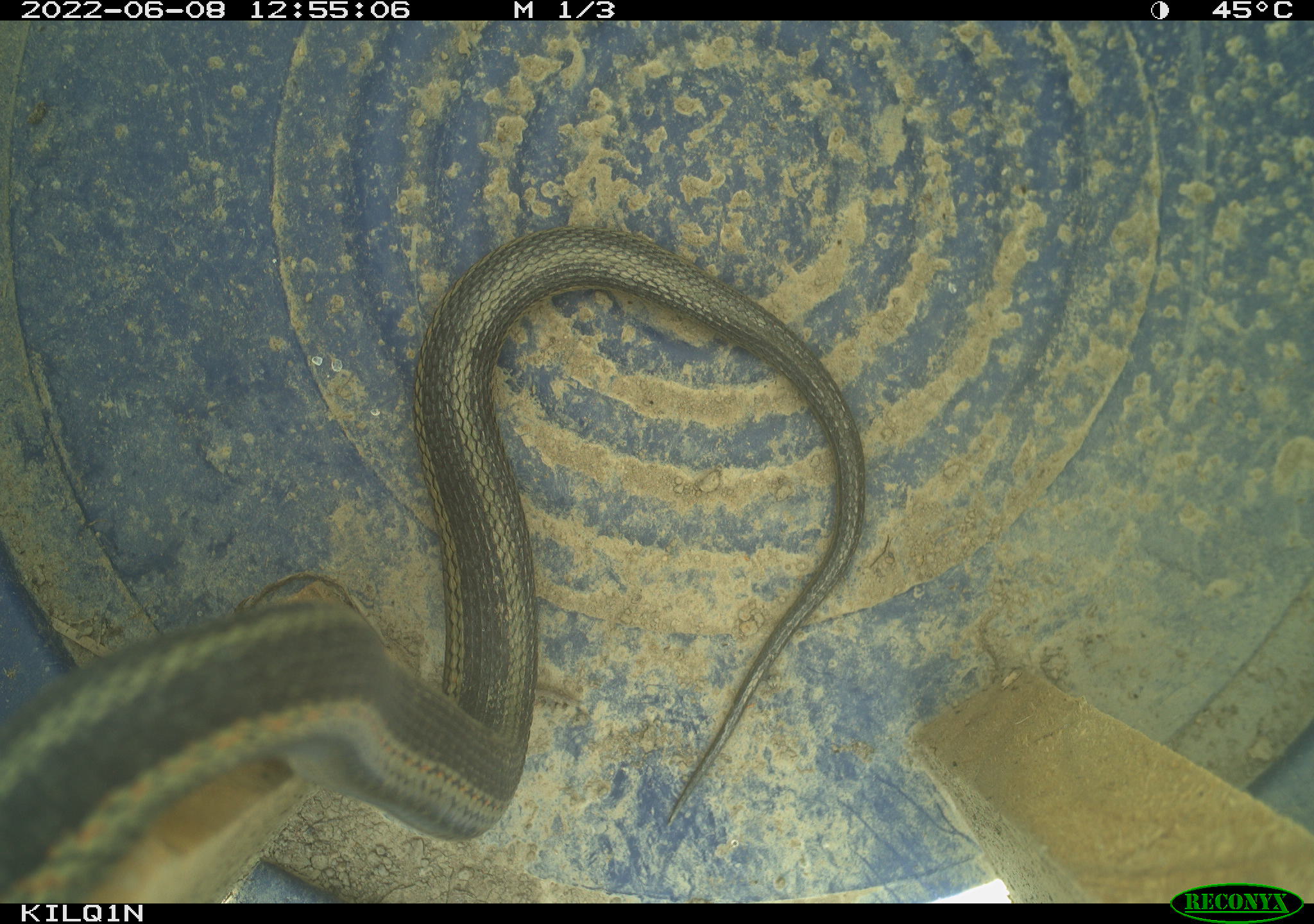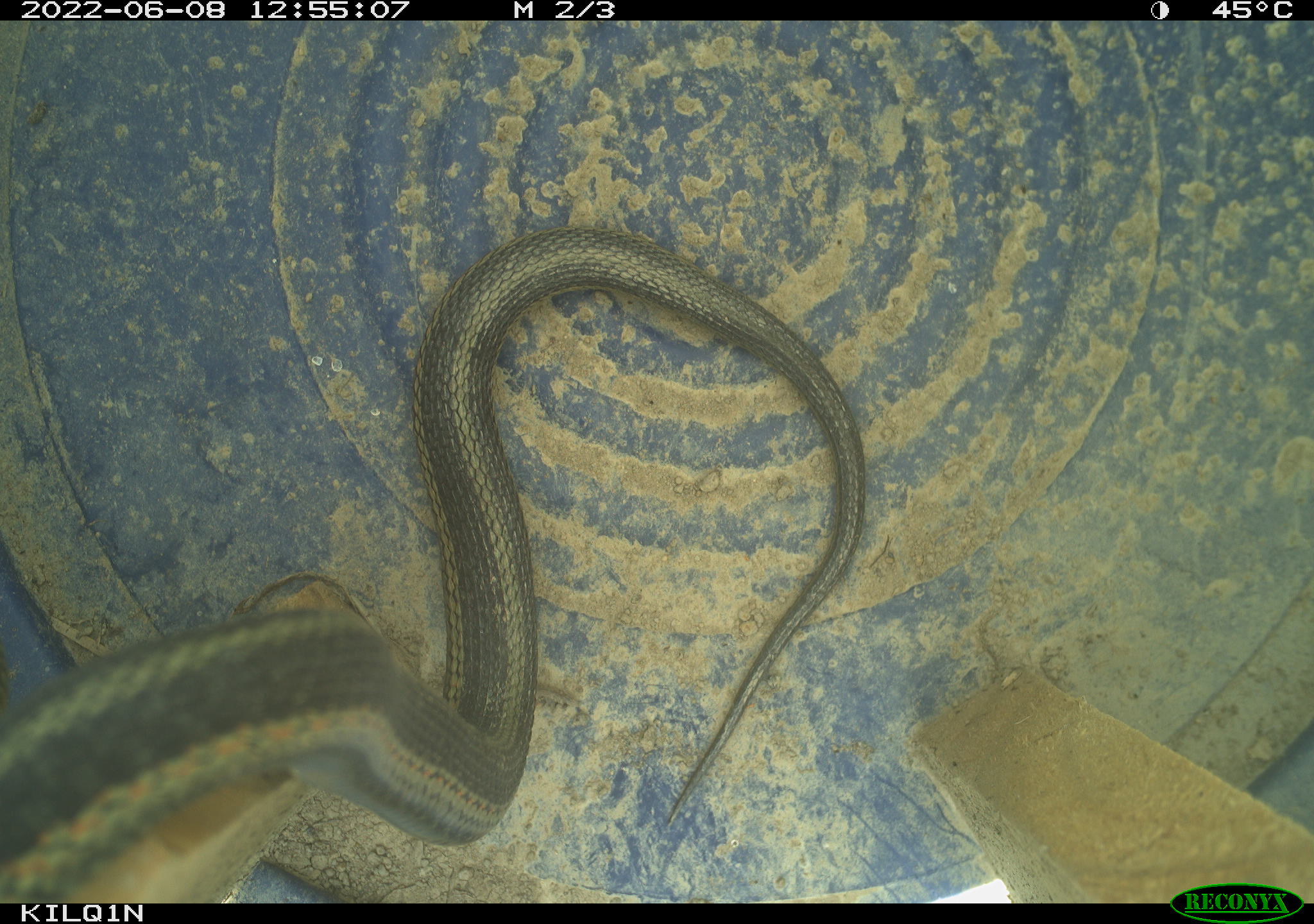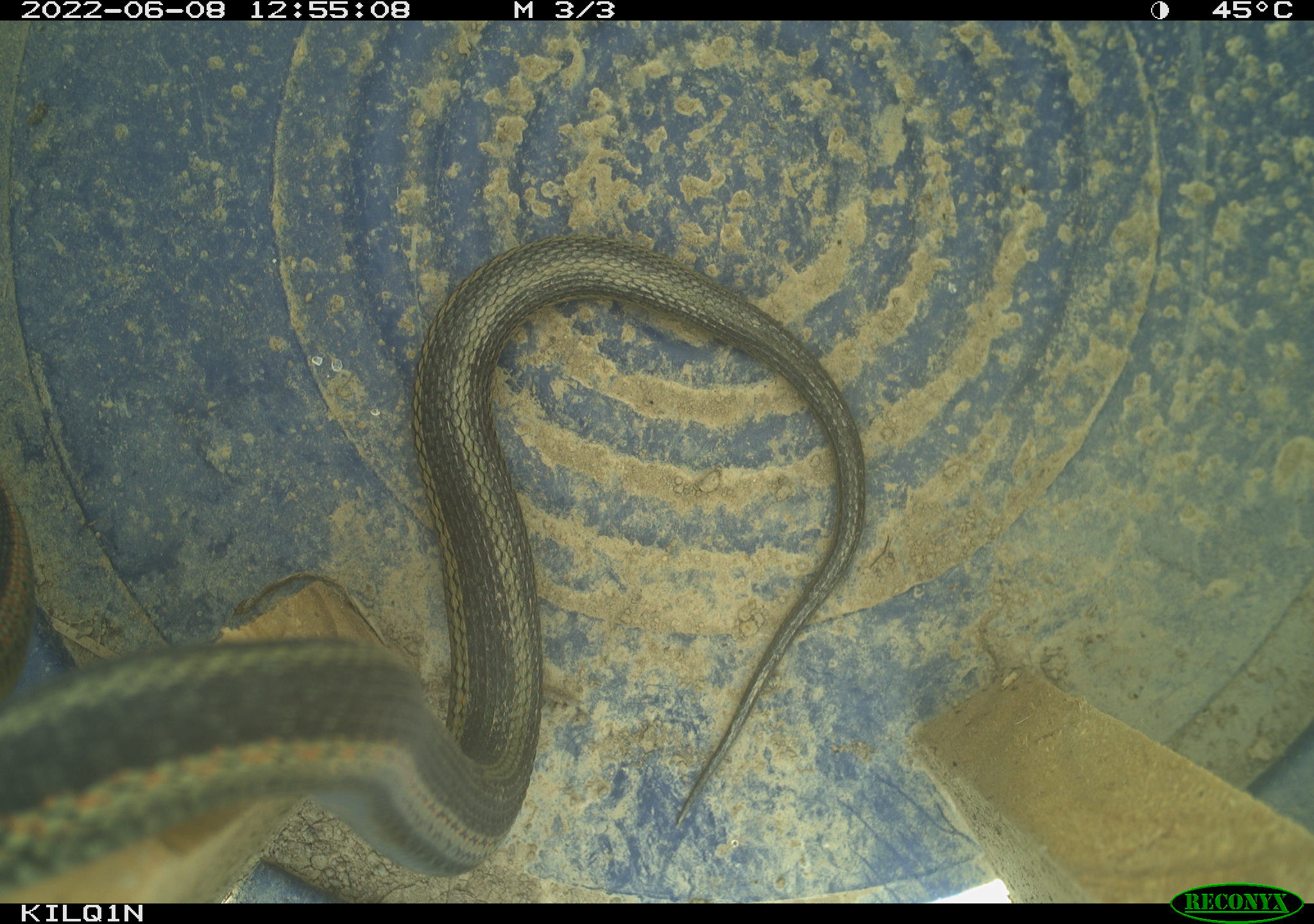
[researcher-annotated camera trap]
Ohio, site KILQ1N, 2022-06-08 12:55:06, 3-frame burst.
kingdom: Animalia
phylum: Chordata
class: Reptilia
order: Squamata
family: Colubridae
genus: Thamnophis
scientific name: Thamnophis sirtalis sirtalis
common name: eastern gartersnake